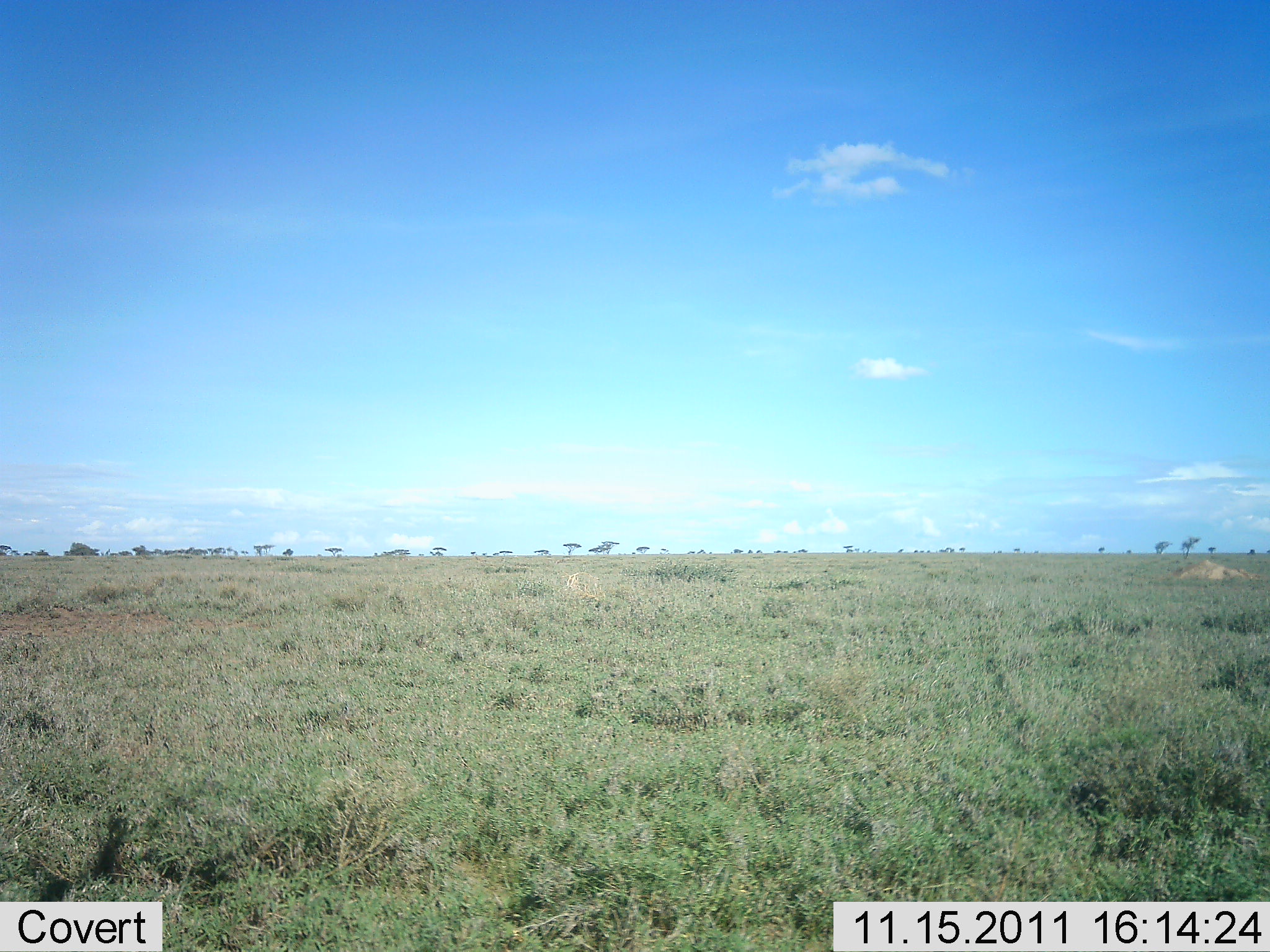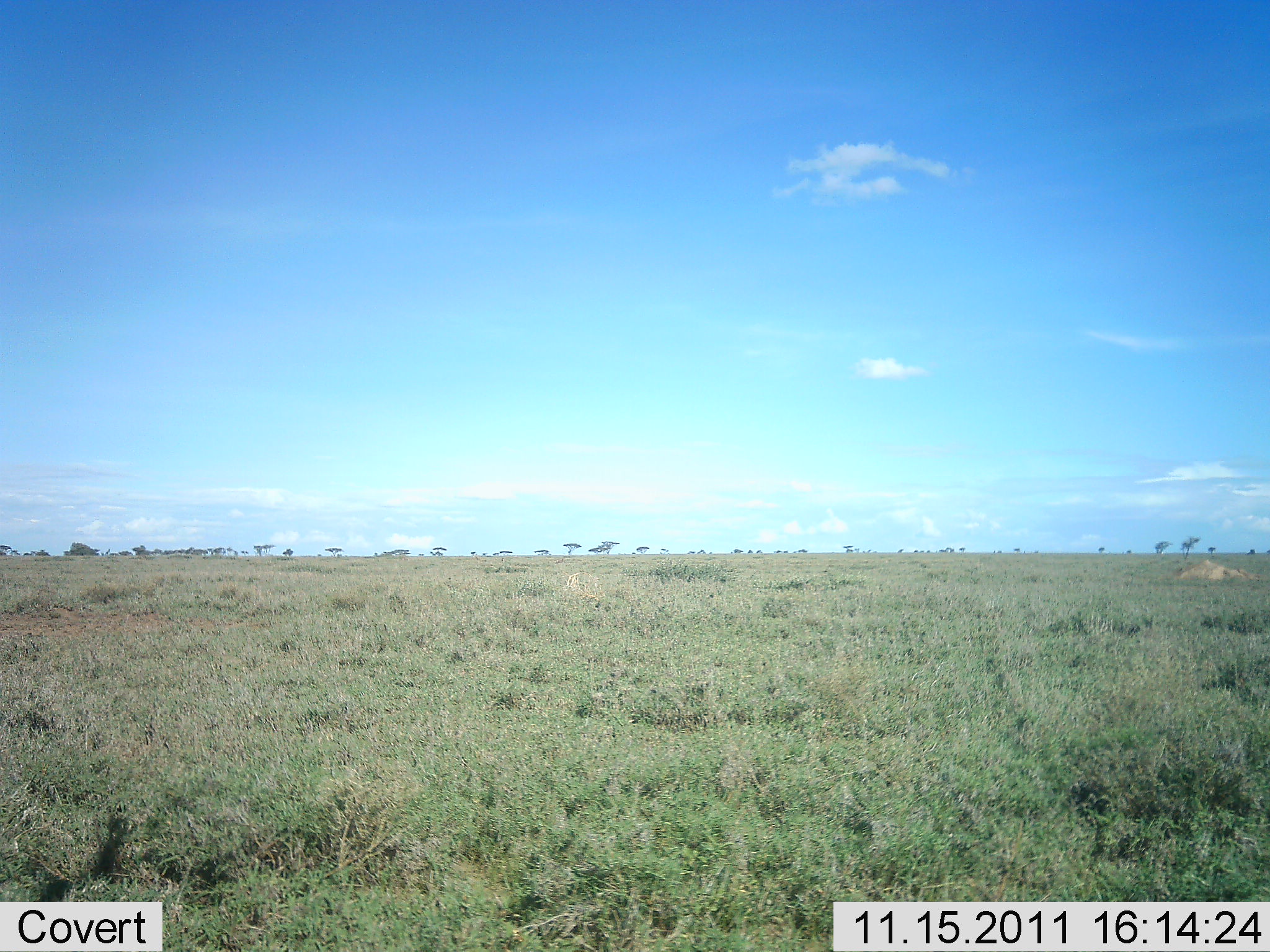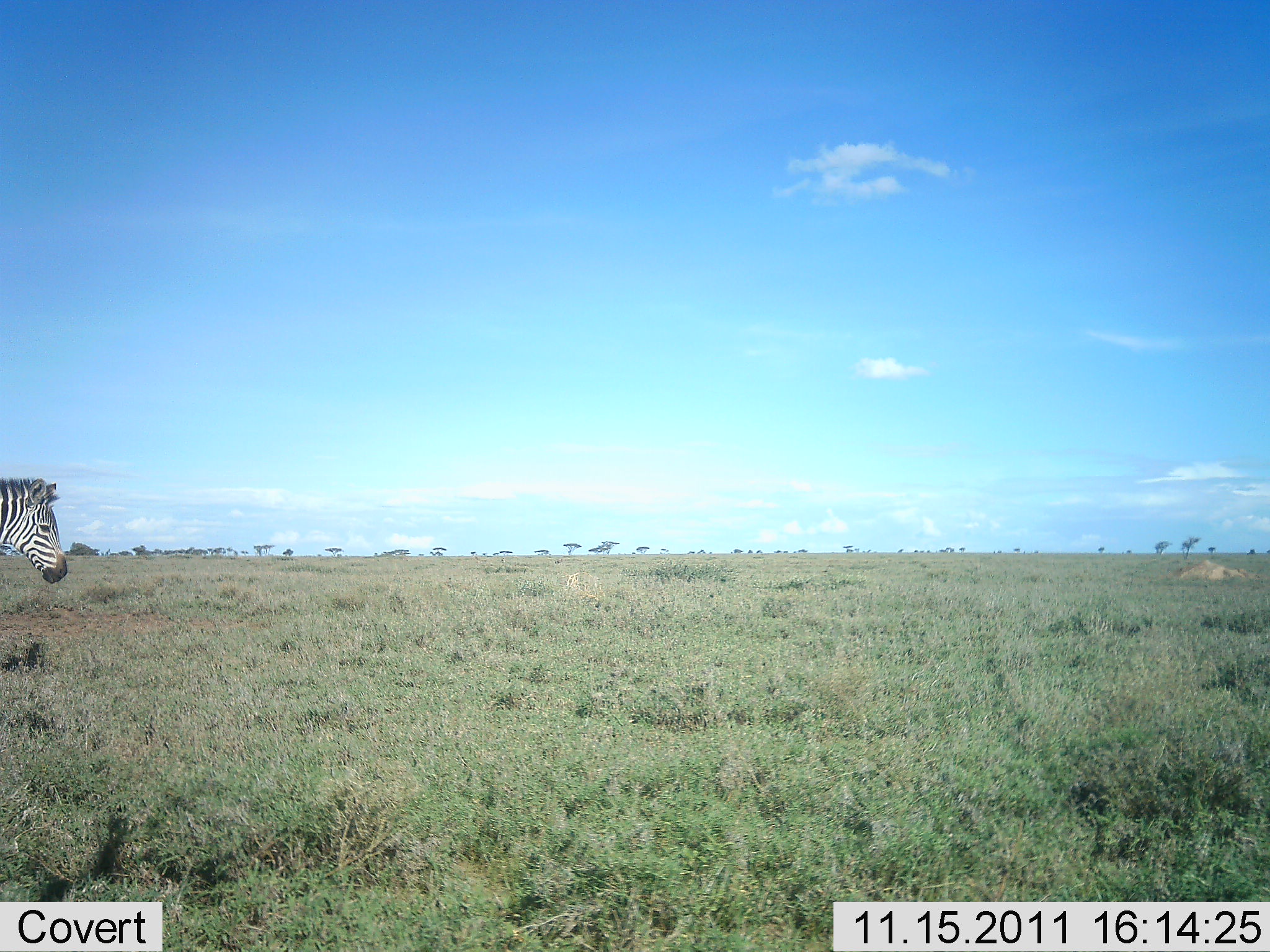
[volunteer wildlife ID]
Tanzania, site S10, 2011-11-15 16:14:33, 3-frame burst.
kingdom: Animalia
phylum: Chordata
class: Mammalia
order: Perissodactyla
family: Equidae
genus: Equus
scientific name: Equus quagga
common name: plains zebra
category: zebra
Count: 1.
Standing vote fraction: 0%.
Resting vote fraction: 0%.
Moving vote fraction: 100%.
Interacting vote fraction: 0%.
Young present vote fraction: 0%.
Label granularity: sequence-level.